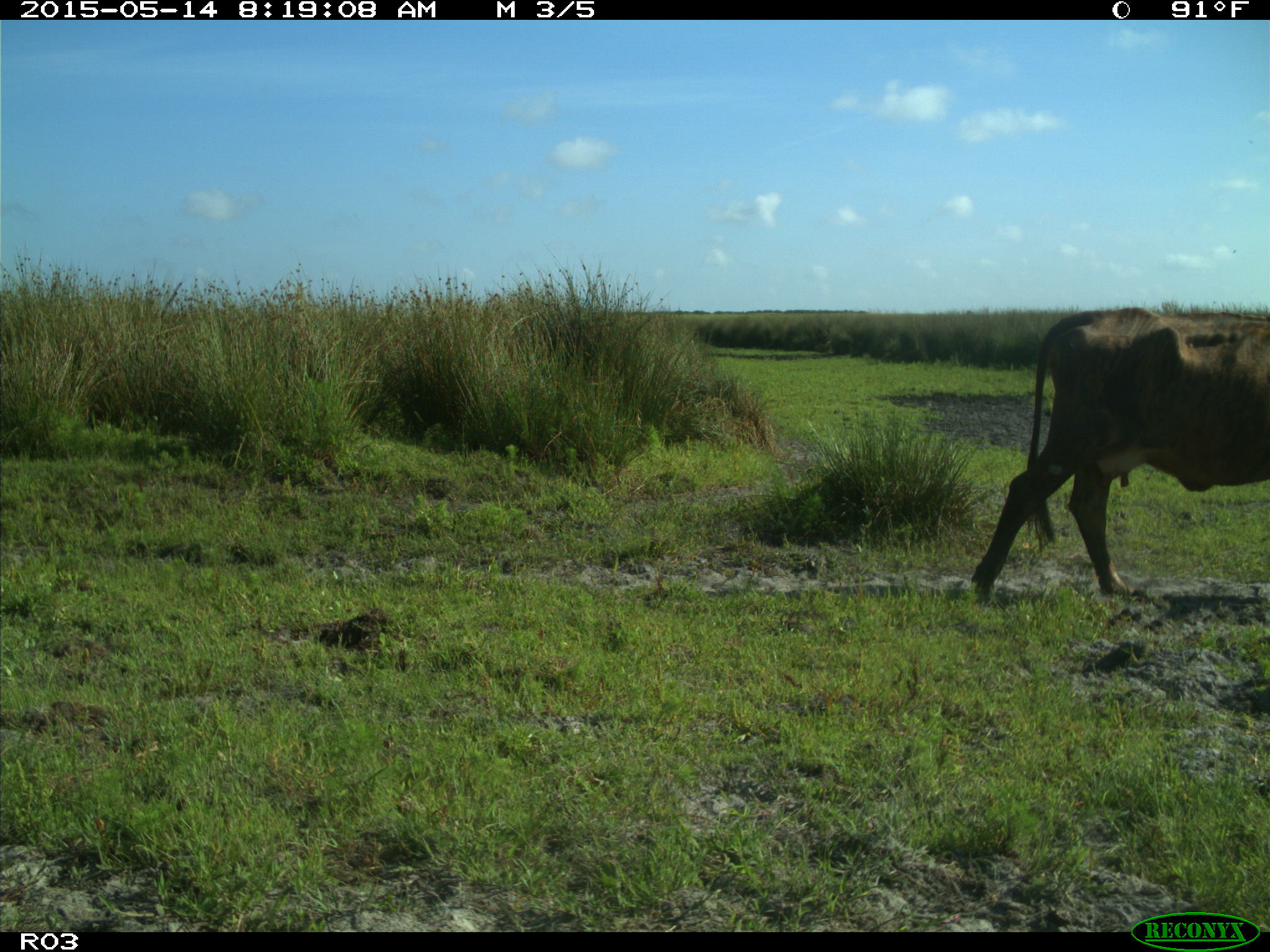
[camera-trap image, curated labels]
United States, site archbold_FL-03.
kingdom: Animalia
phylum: Chordata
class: Mammalia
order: Artiodactyla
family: Bovidae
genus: Bos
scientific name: Bos taurus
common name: domestic cow